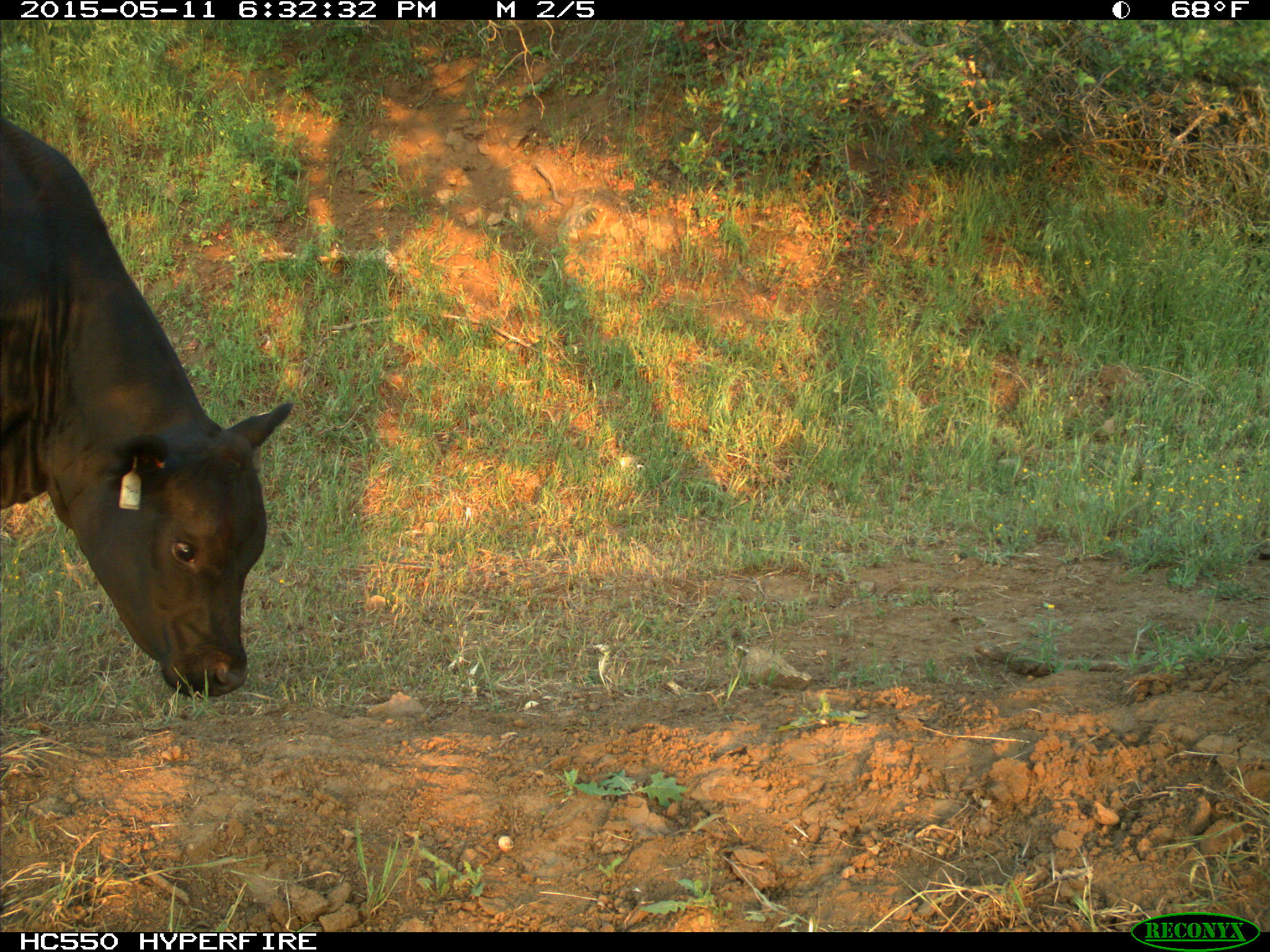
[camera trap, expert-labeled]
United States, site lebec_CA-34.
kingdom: Animalia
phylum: Chordata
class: Mammalia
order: Artiodactyla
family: Bovidae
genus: Bos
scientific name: Bos taurus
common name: domestic cow